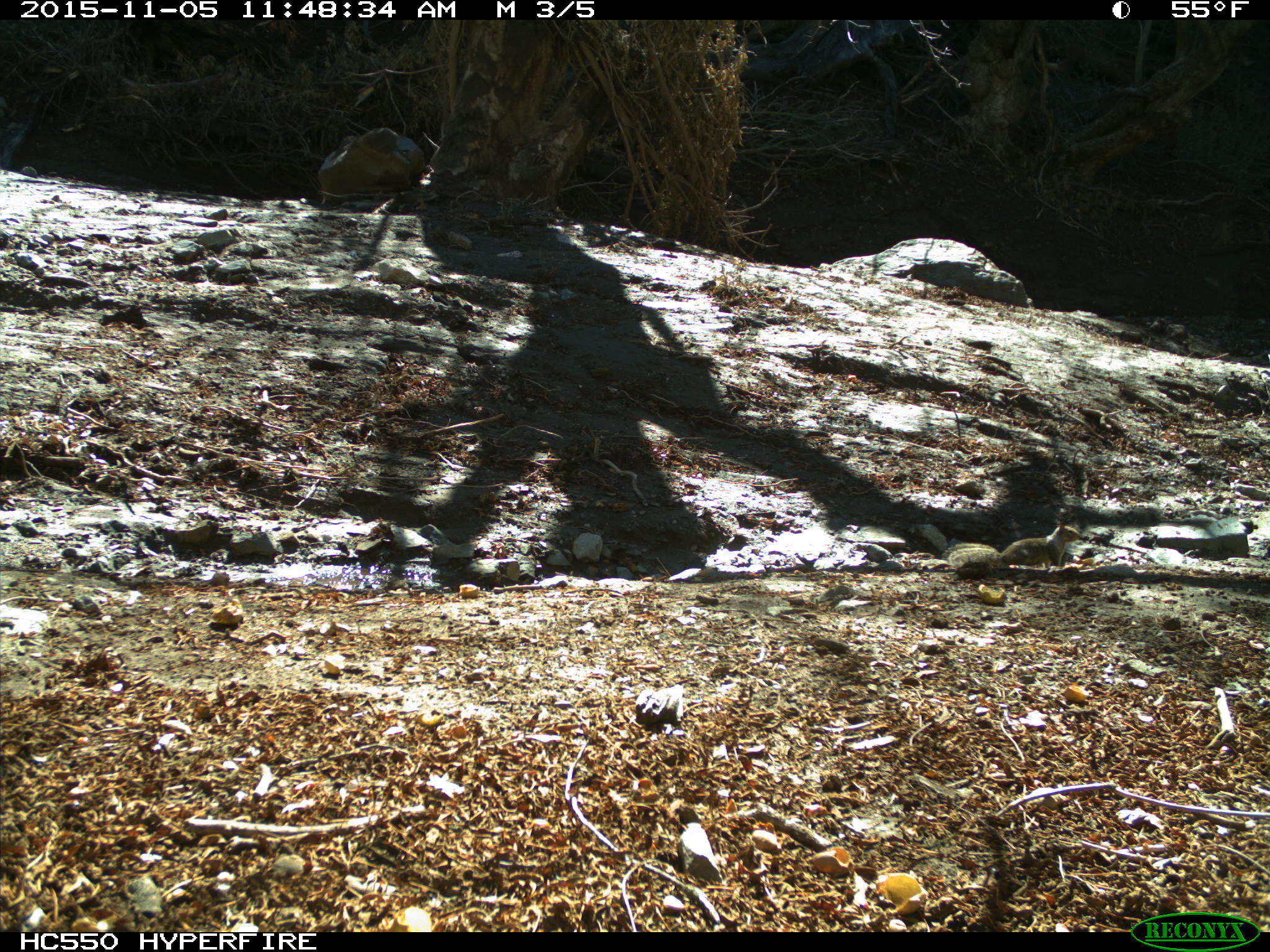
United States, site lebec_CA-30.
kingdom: Animalia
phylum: Chordata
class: Mammalia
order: Rodentia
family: Sciuridae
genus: Otospermophilus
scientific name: Otospermophilus beecheyi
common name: california ground squirrel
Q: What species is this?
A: Otospermophilus beecheyi (california ground squirrel).